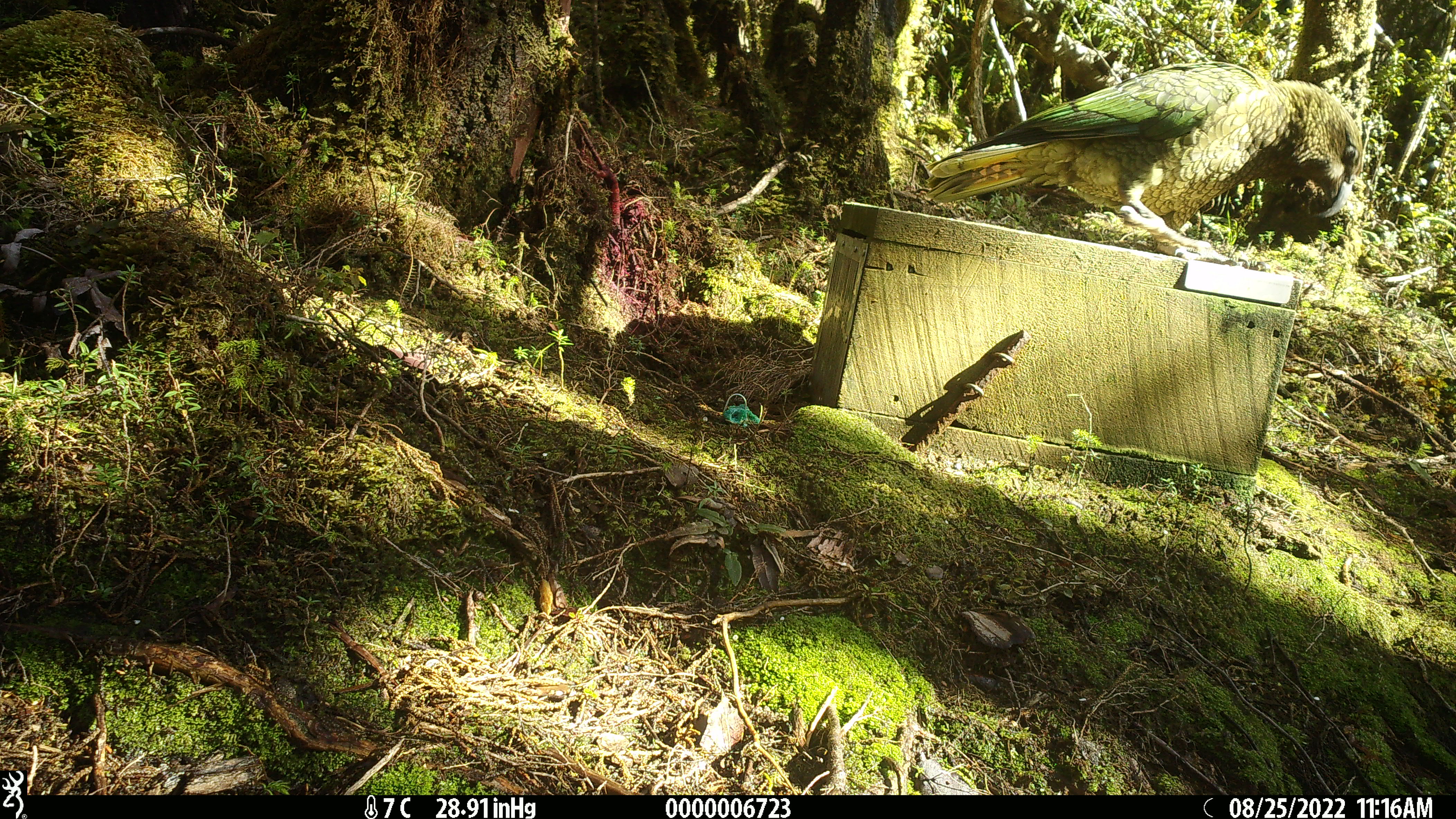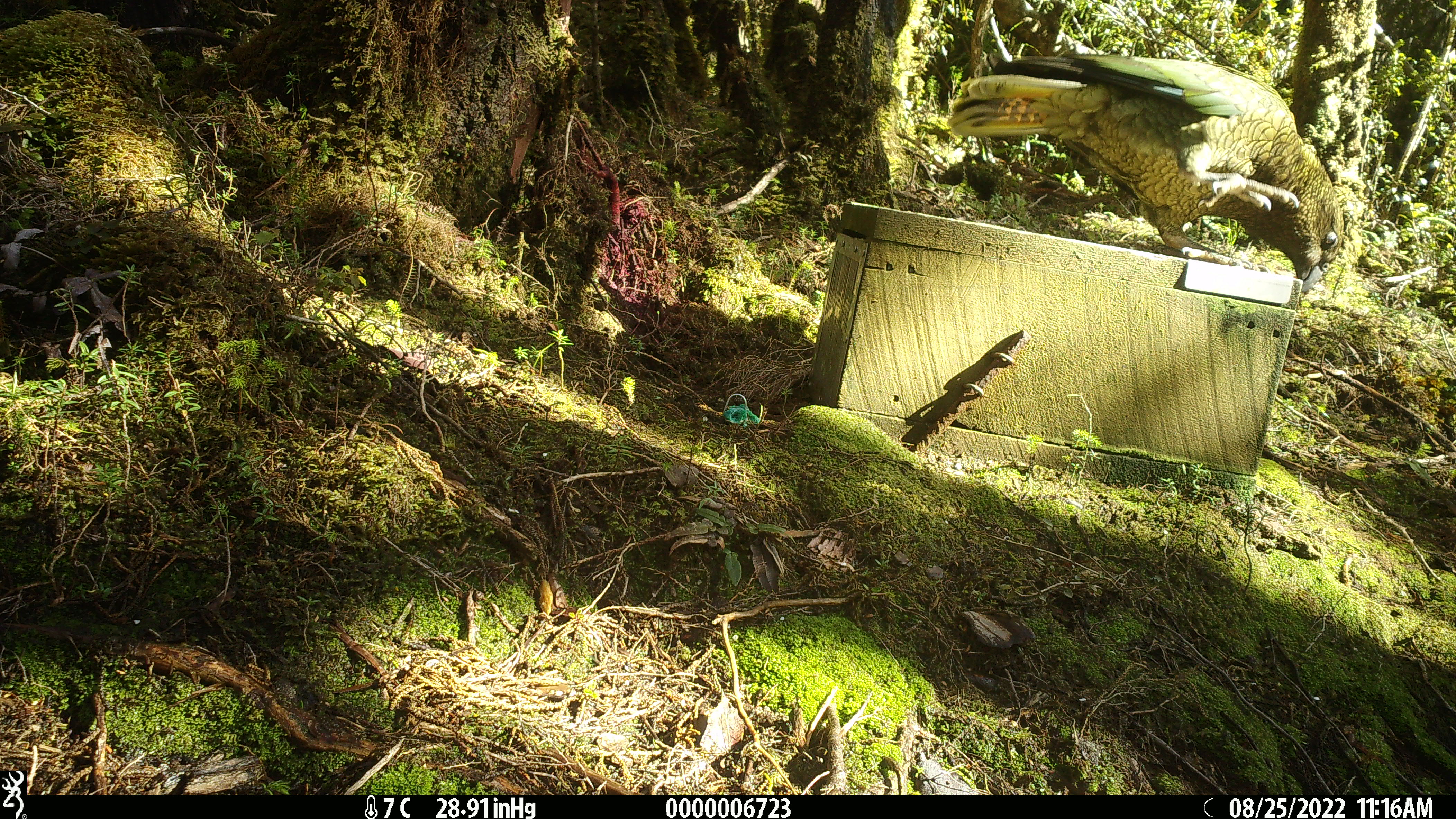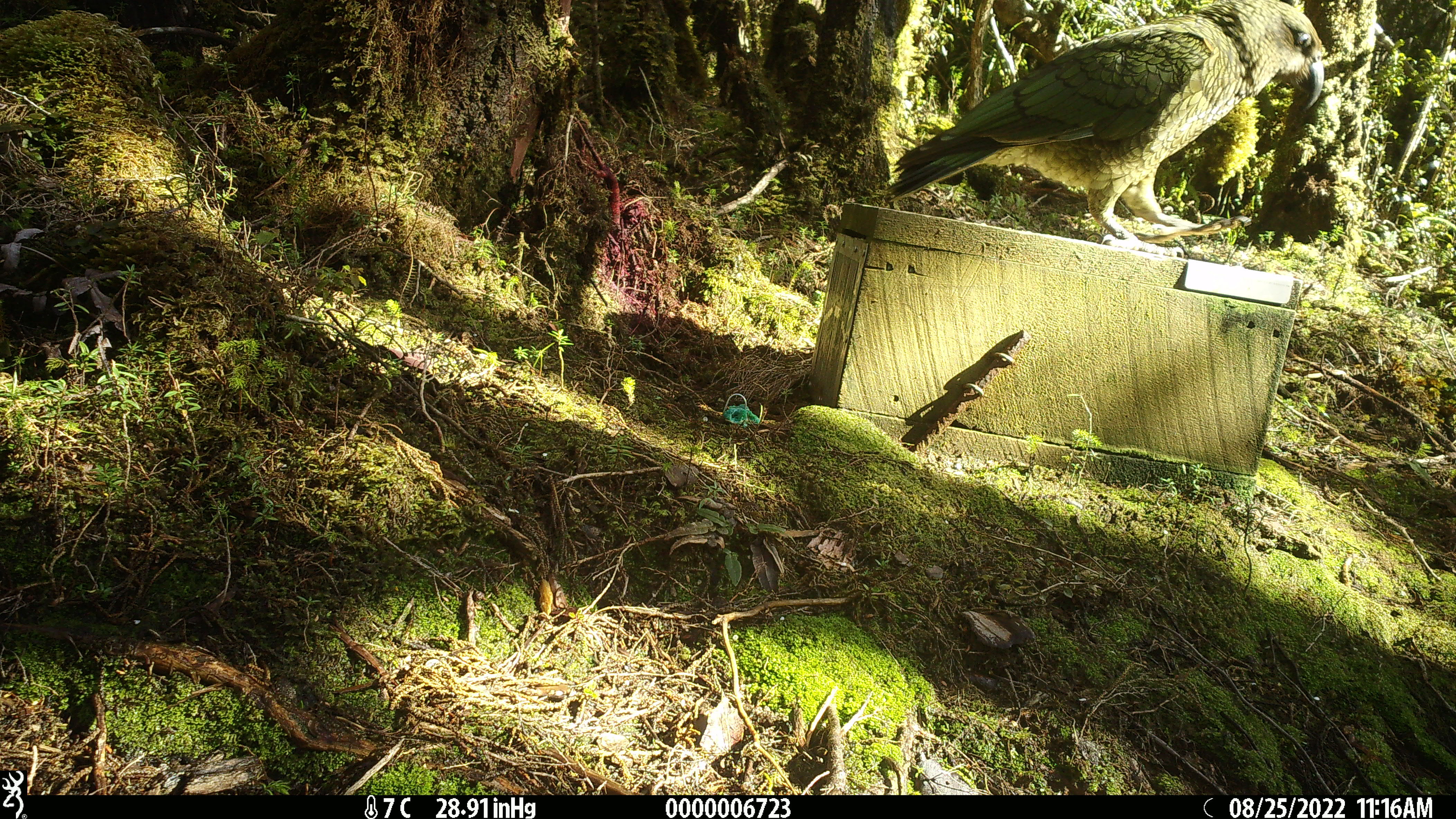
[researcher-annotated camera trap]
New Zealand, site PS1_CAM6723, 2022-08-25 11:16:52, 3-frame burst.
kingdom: Animalia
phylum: Chordata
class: Aves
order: Psittaciformes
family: Strigopidae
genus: Nestor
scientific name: Nestor notabilis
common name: kea